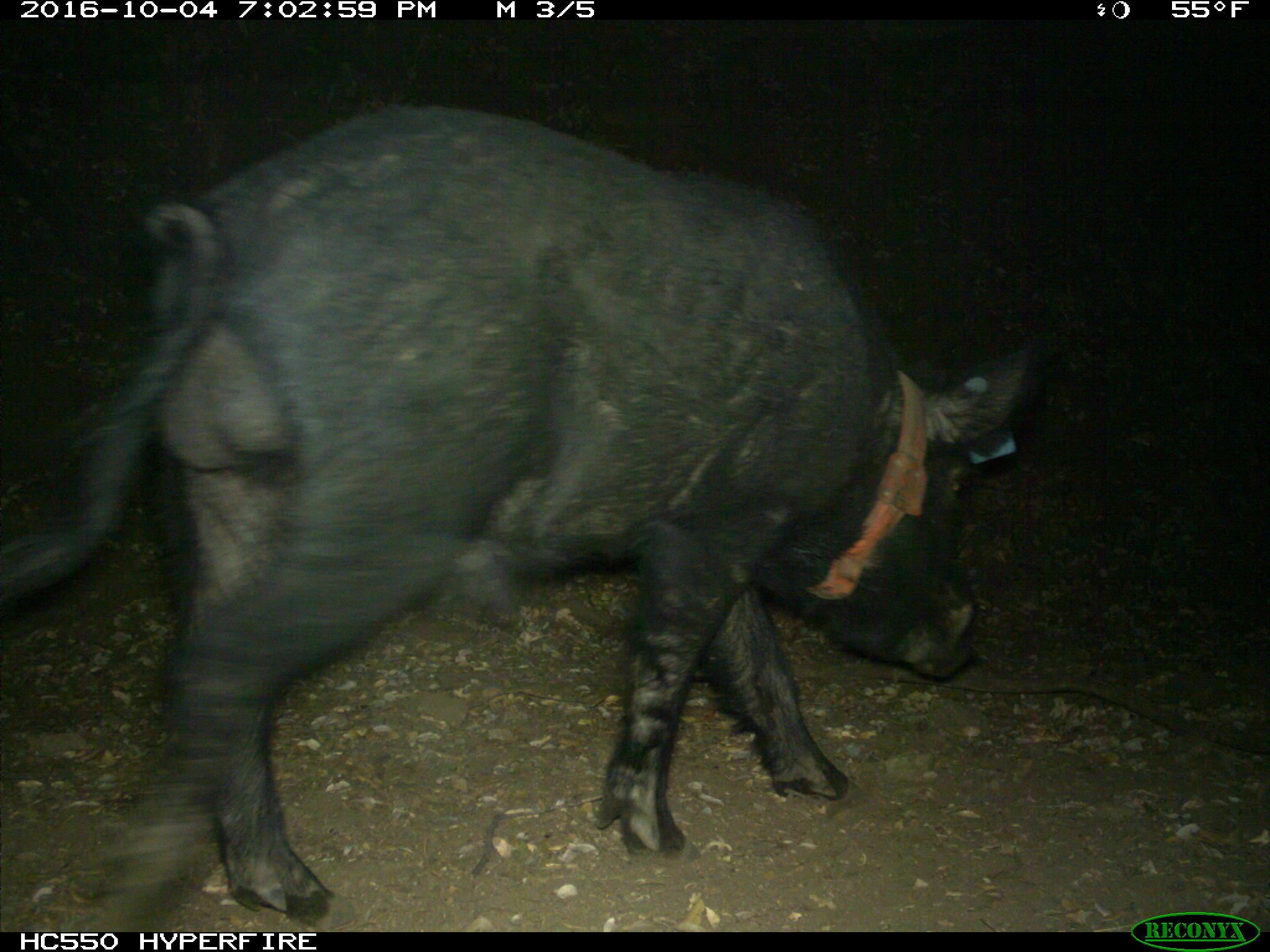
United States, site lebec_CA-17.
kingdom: Animalia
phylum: Chordata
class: Mammalia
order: Artiodactyla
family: Suidae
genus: Sus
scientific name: Sus scrofa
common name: wild boar